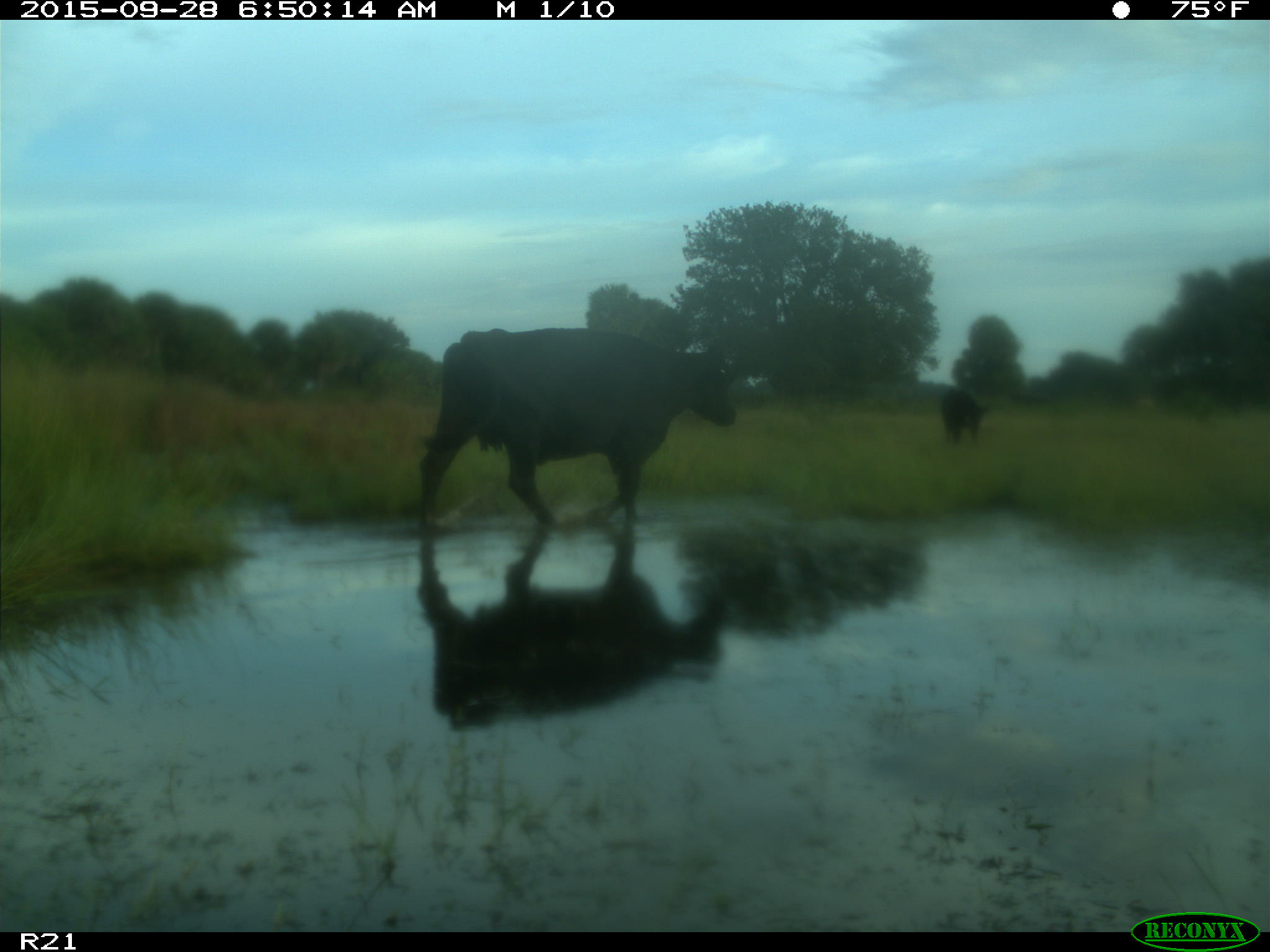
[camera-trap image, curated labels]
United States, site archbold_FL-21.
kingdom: Animalia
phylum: Chordata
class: Mammalia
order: Artiodactyla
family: Bovidae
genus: Bos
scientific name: Bos taurus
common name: domestic cow